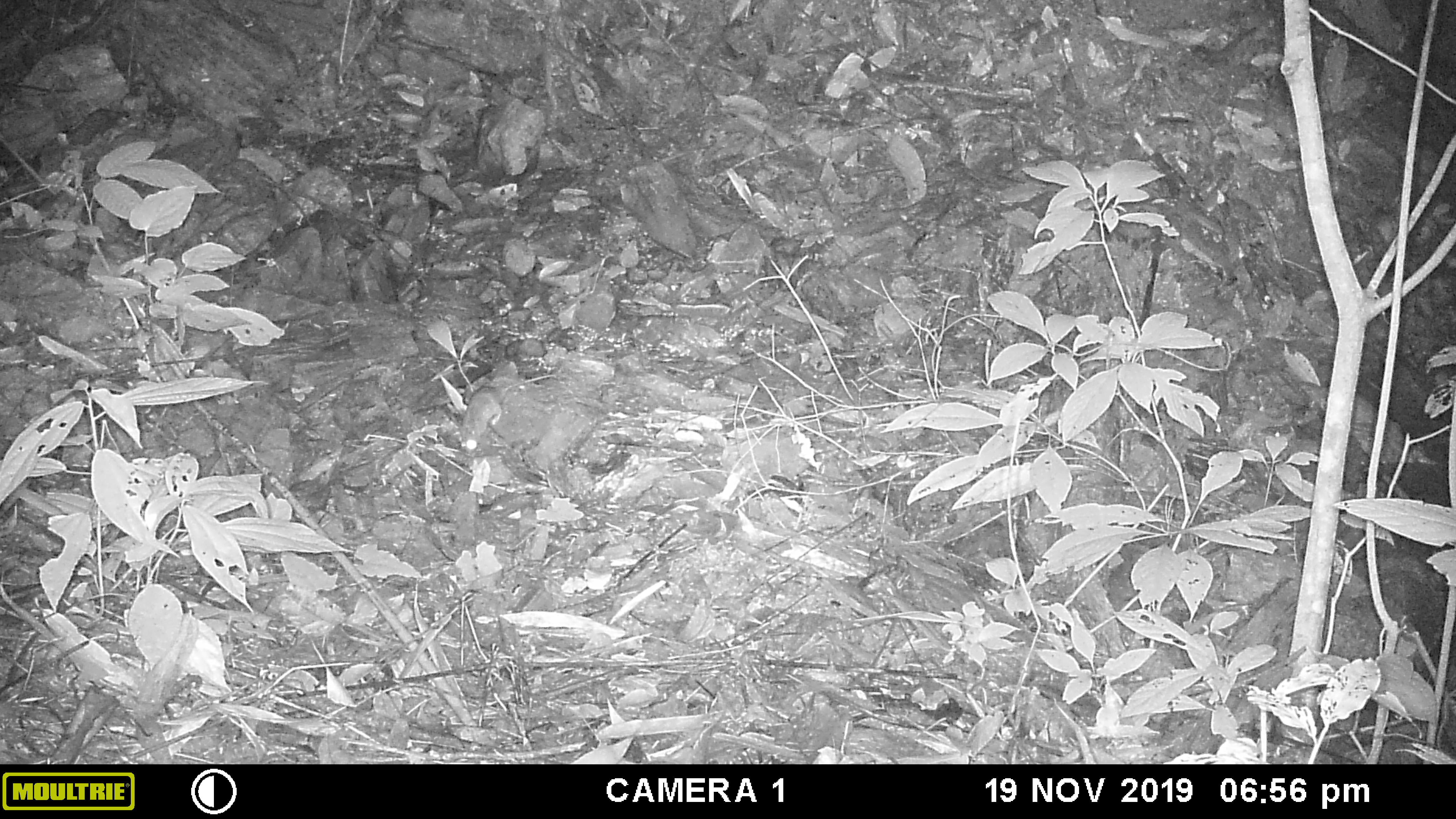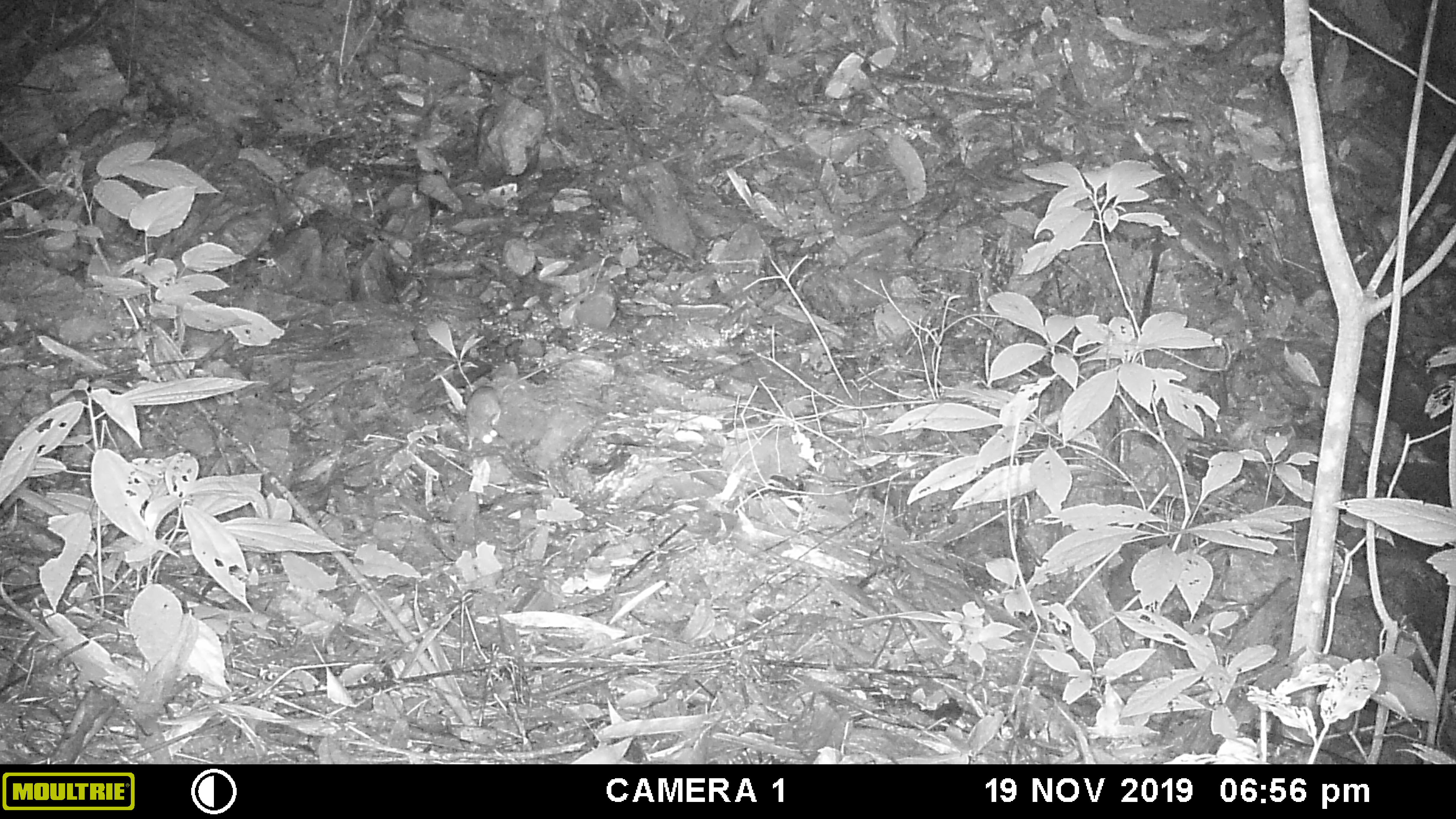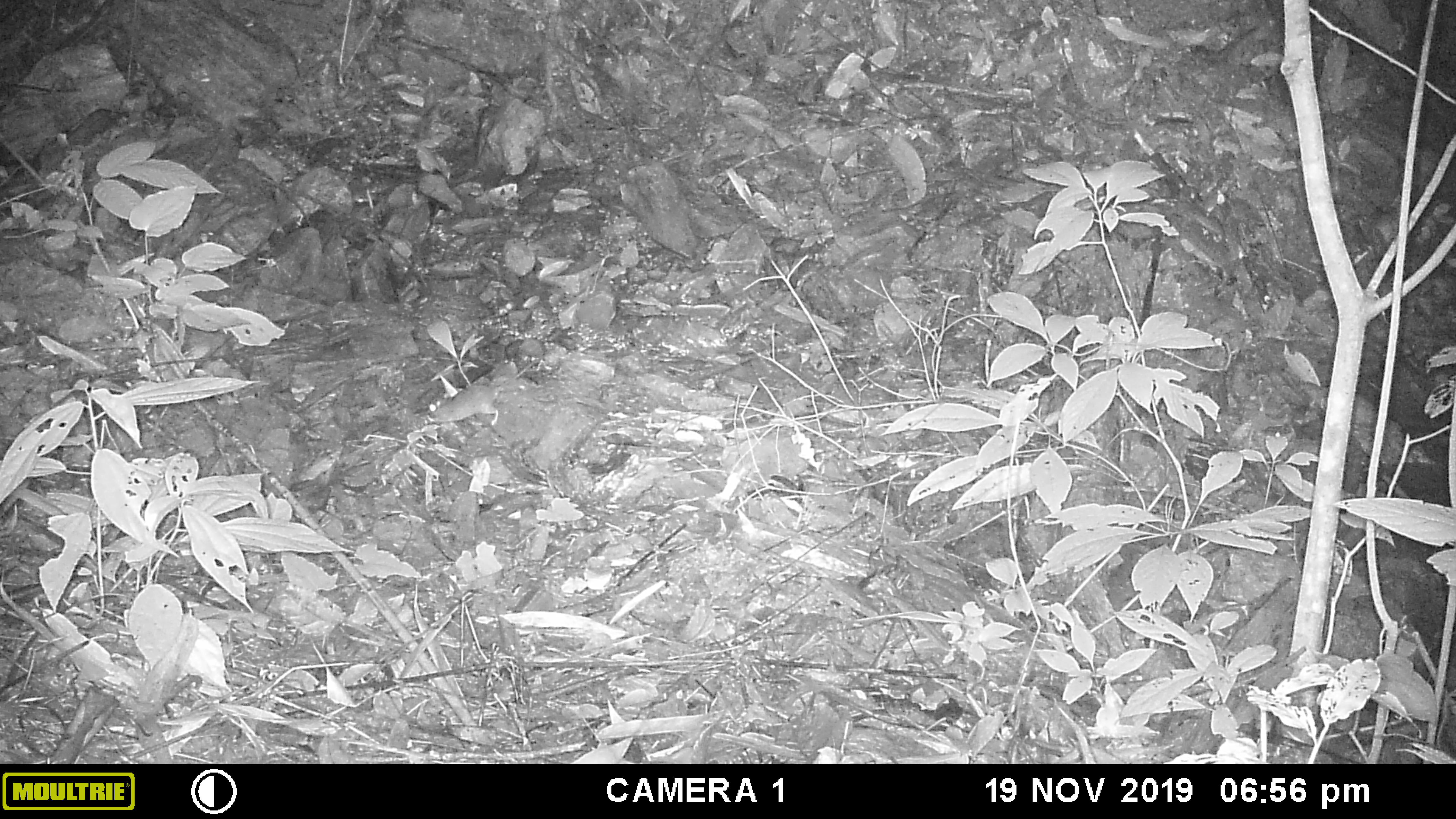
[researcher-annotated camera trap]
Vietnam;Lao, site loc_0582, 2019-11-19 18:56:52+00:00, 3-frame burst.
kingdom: Animalia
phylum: Chordata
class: Mammalia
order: Rodentia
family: Muridae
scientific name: Muridae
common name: old-world mice and rats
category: unidentified murid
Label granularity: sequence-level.